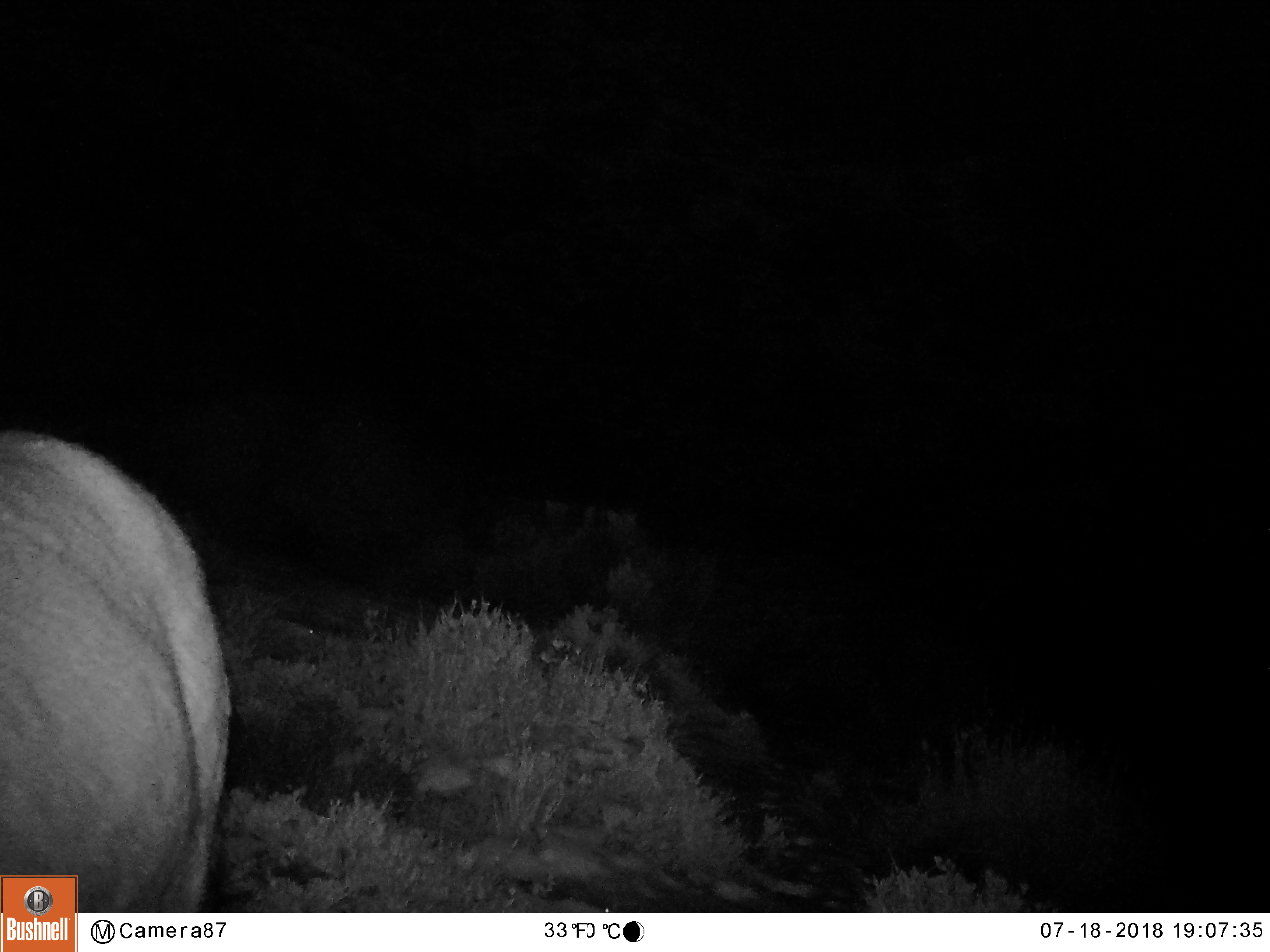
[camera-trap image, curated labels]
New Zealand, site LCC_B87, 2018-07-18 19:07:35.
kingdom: Animalia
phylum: Chordata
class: Mammalia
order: Artiodactyla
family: Cervidae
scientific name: Cervidae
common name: deer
Deer (Cervidae).